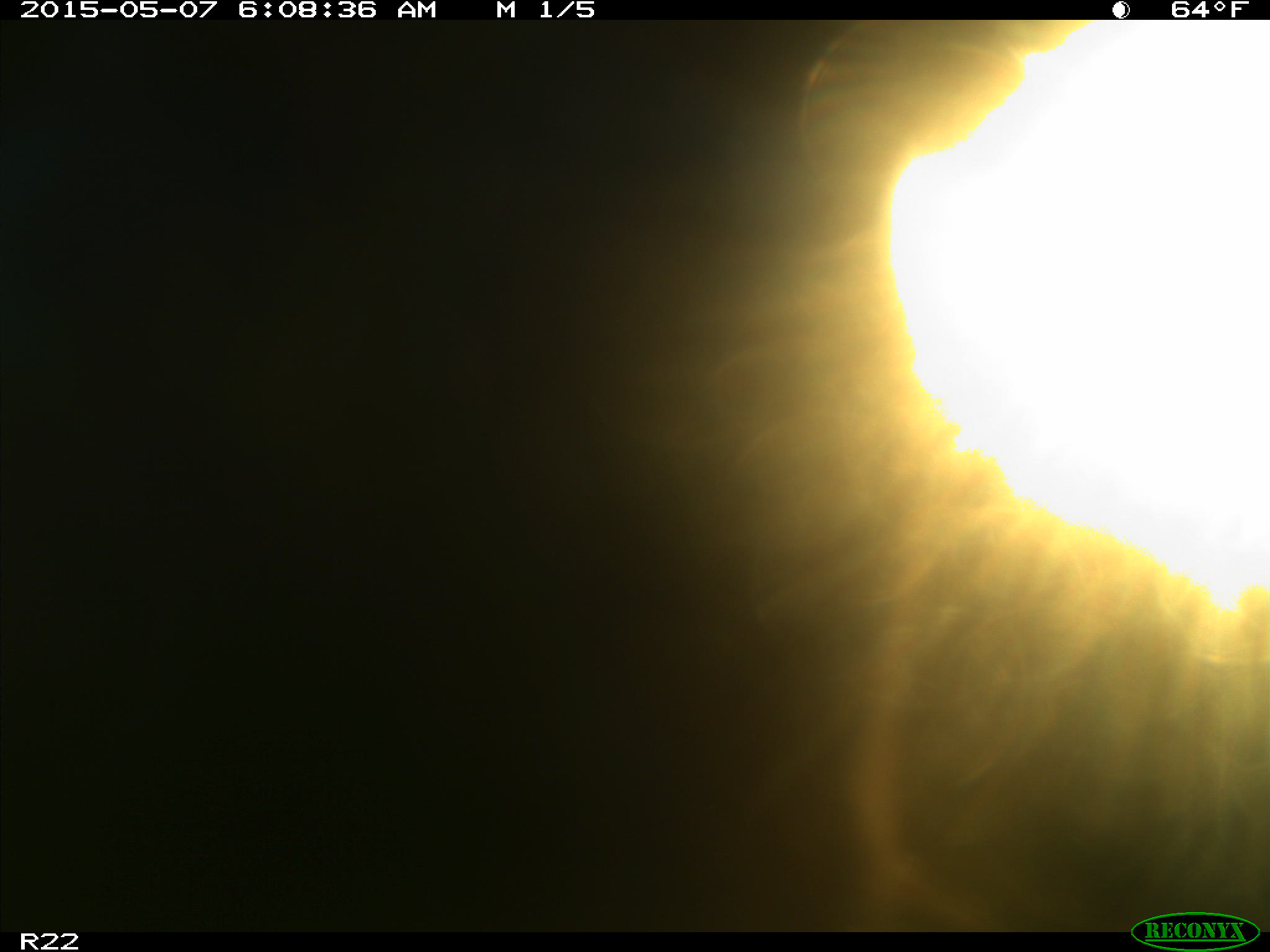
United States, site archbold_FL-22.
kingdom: Animalia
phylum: Chordata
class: Mammalia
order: Artiodactyla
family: Bovidae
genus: Bos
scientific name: Bos taurus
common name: domestic cow